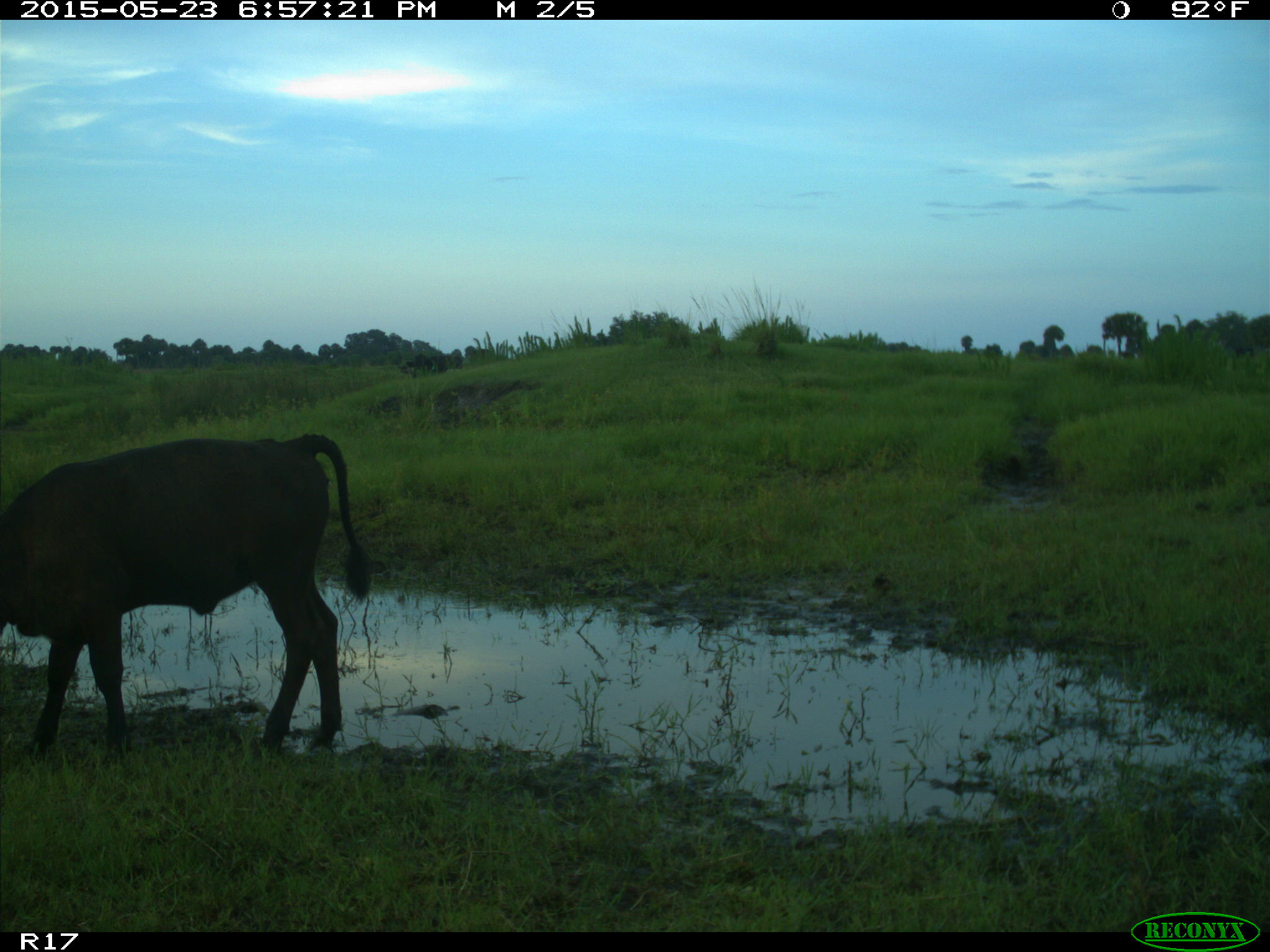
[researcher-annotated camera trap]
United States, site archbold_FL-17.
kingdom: Animalia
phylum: Chordata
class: Mammalia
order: Artiodactyla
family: Bovidae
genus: Bos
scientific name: Bos taurus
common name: domestic cow